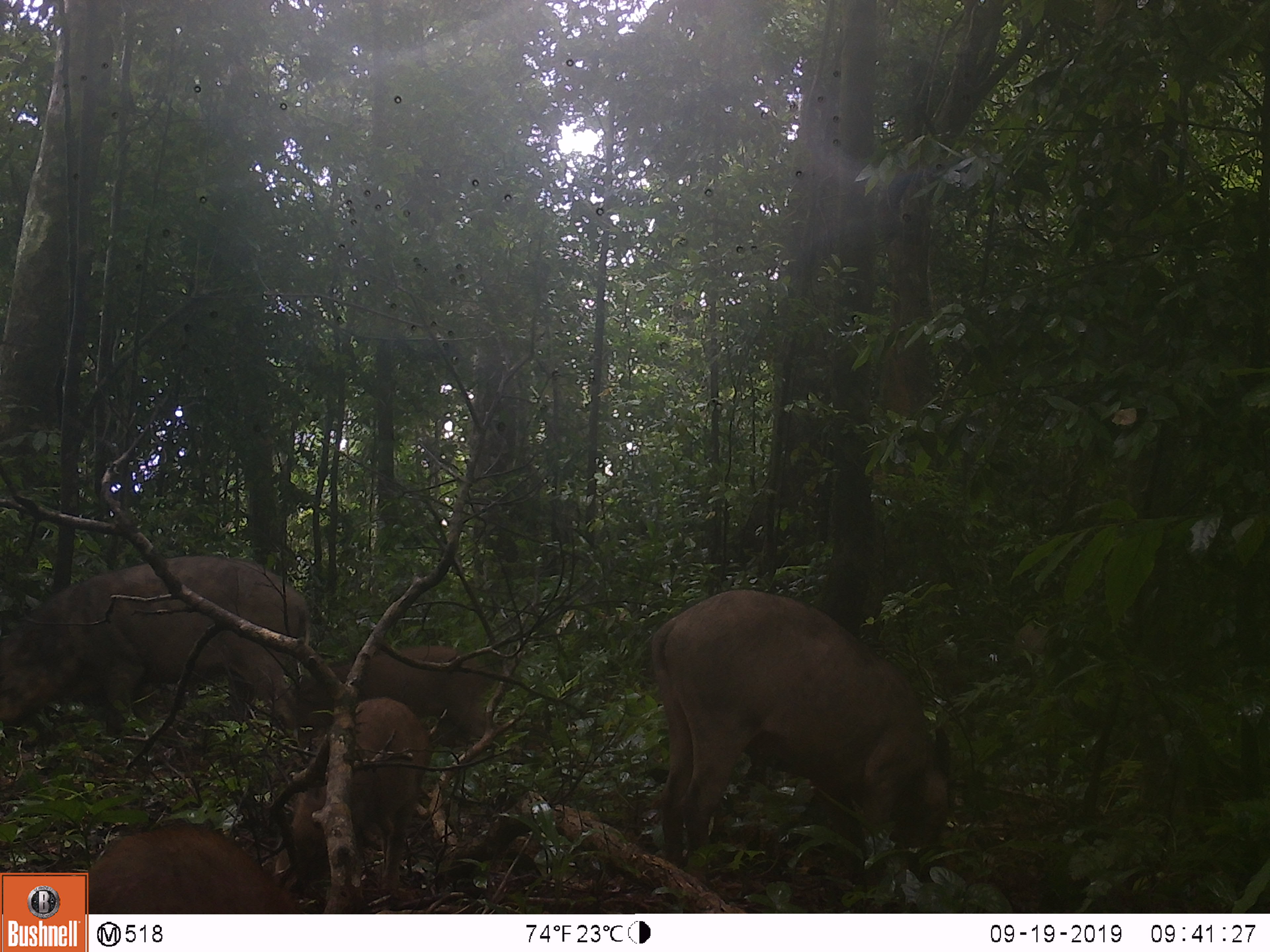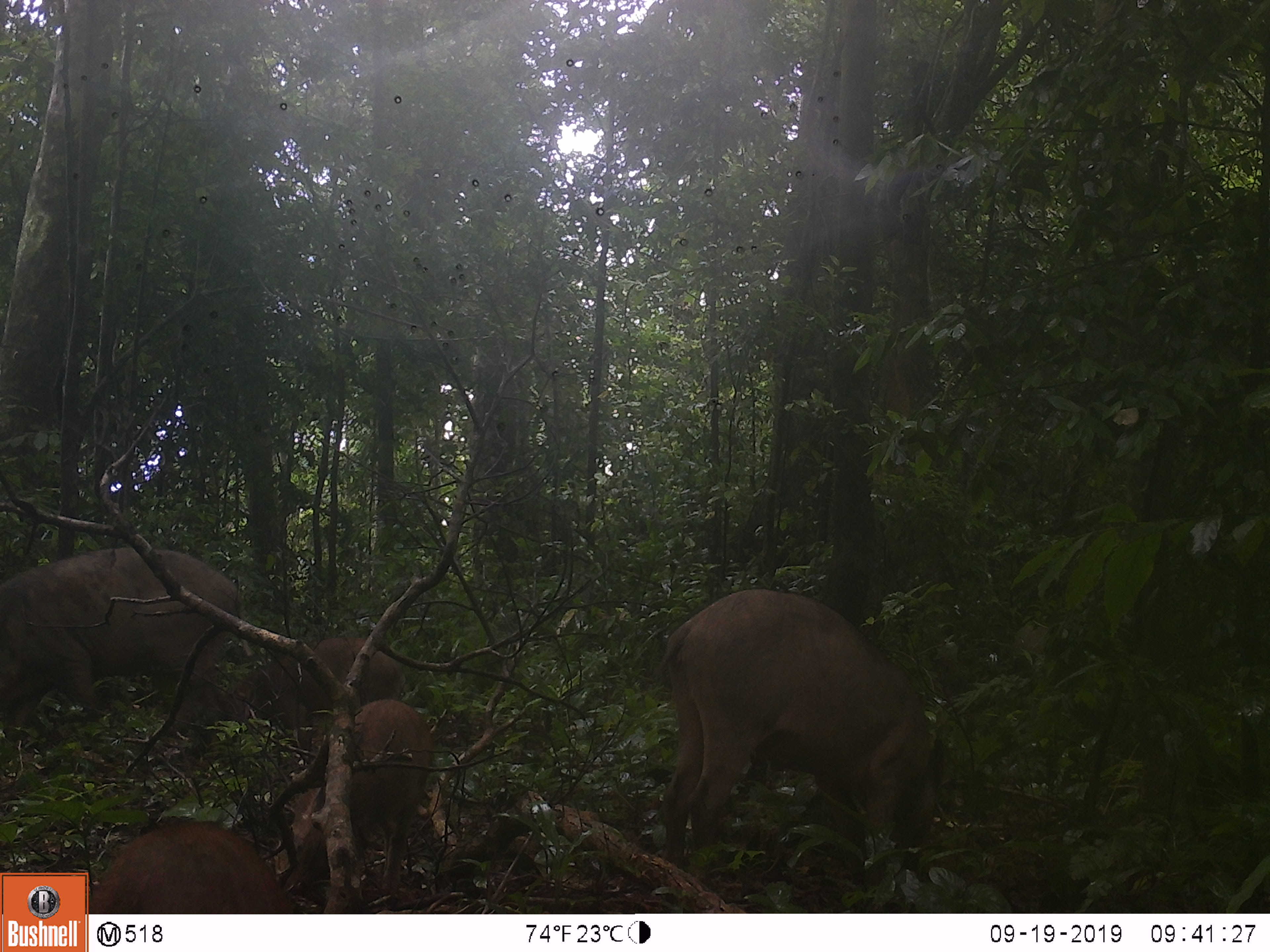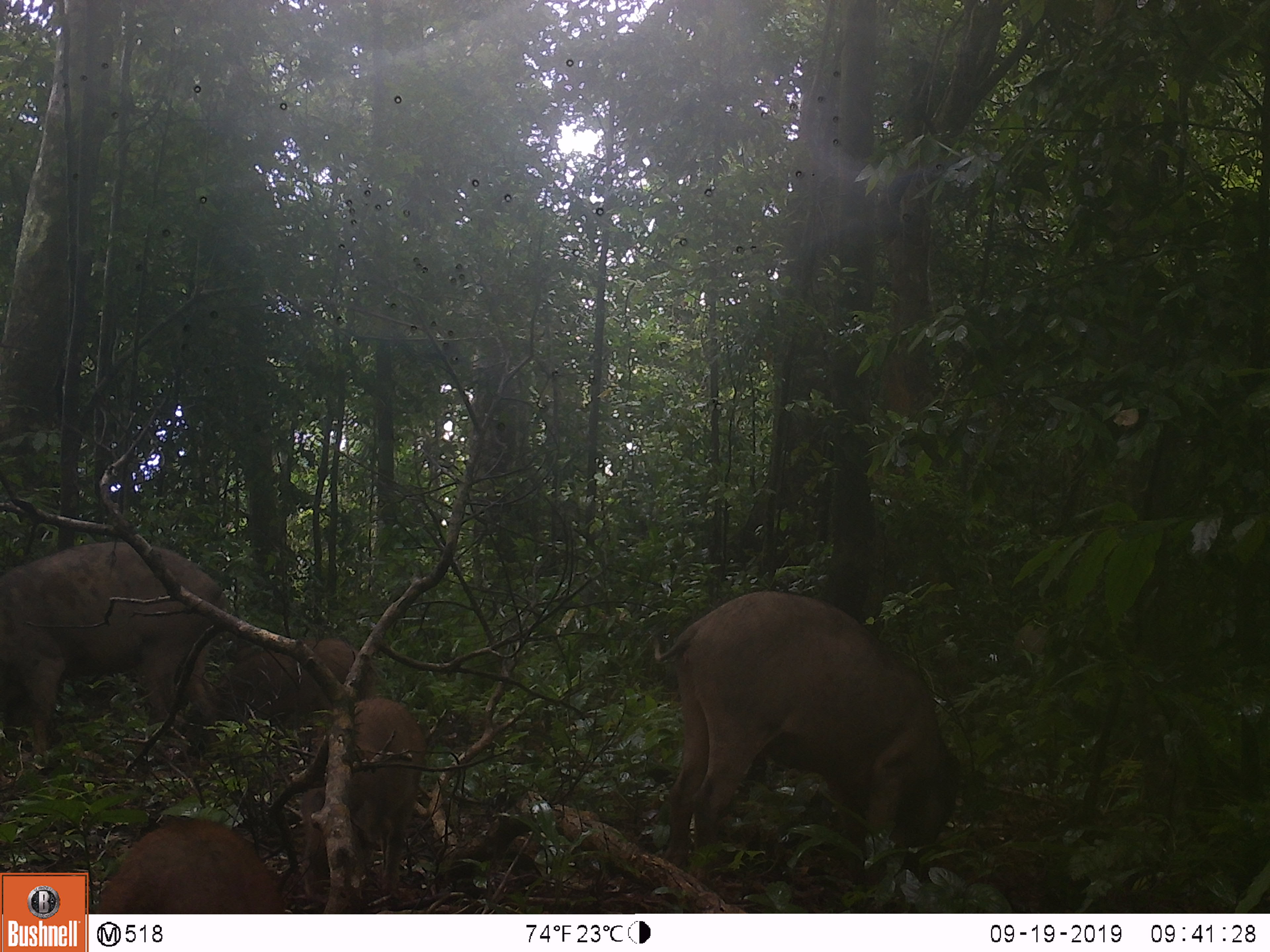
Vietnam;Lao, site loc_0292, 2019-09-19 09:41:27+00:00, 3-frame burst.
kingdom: Animalia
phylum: Chordata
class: Mammalia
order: Artiodactyla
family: Suidae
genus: Sus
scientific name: Sus scrofa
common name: eurasian wild pig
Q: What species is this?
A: Eurasian wild pig (Sus scrofa).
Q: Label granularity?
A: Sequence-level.